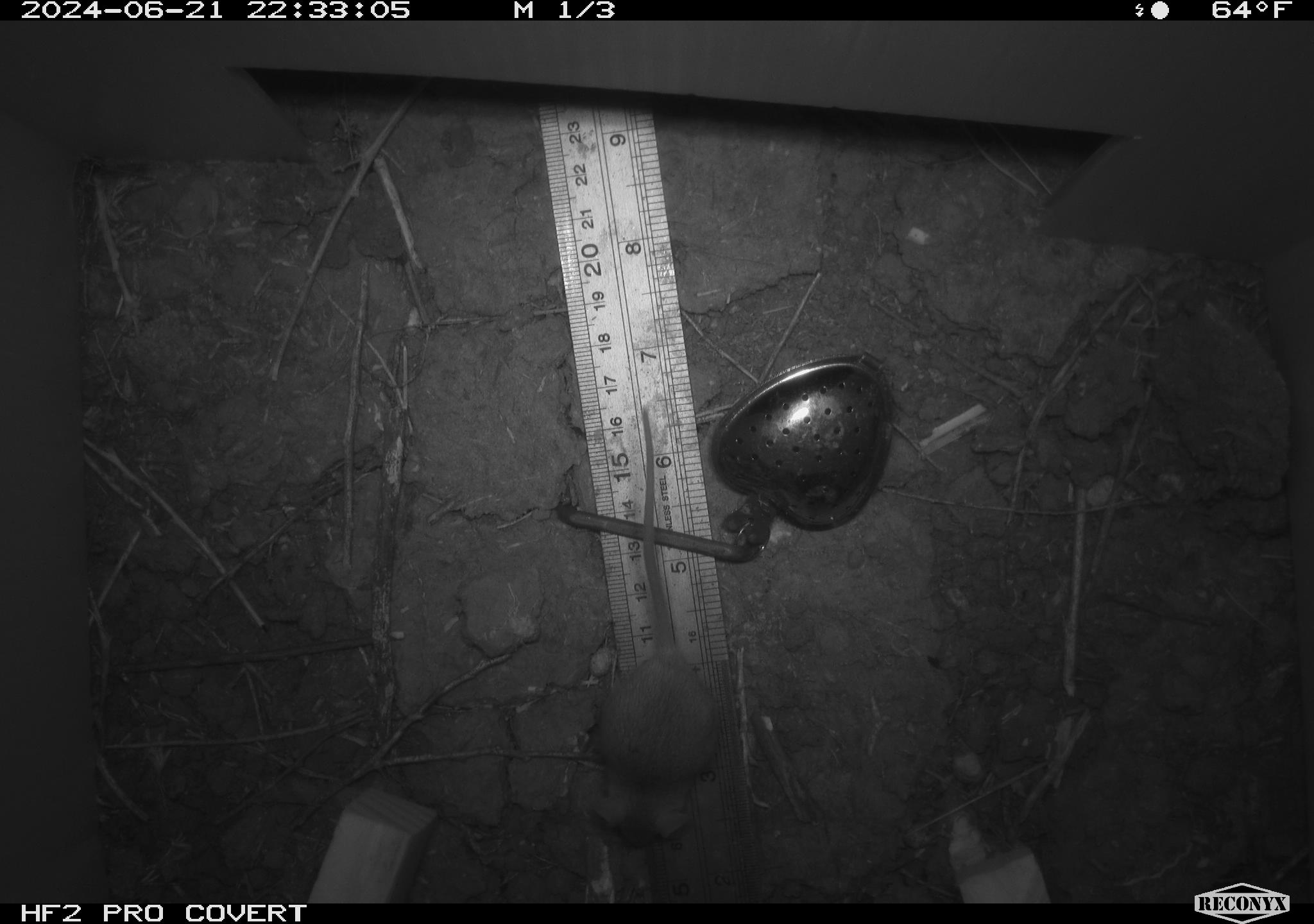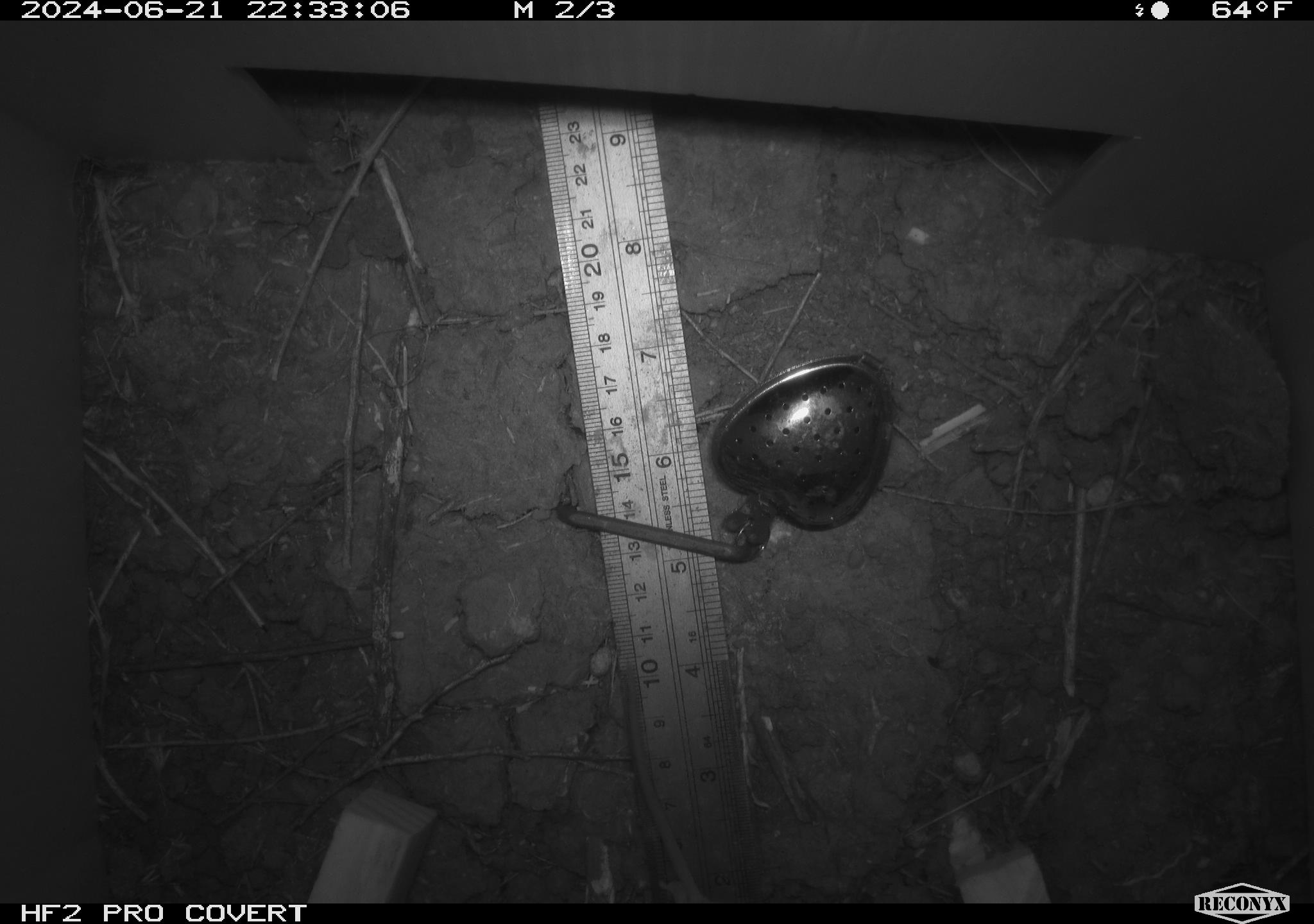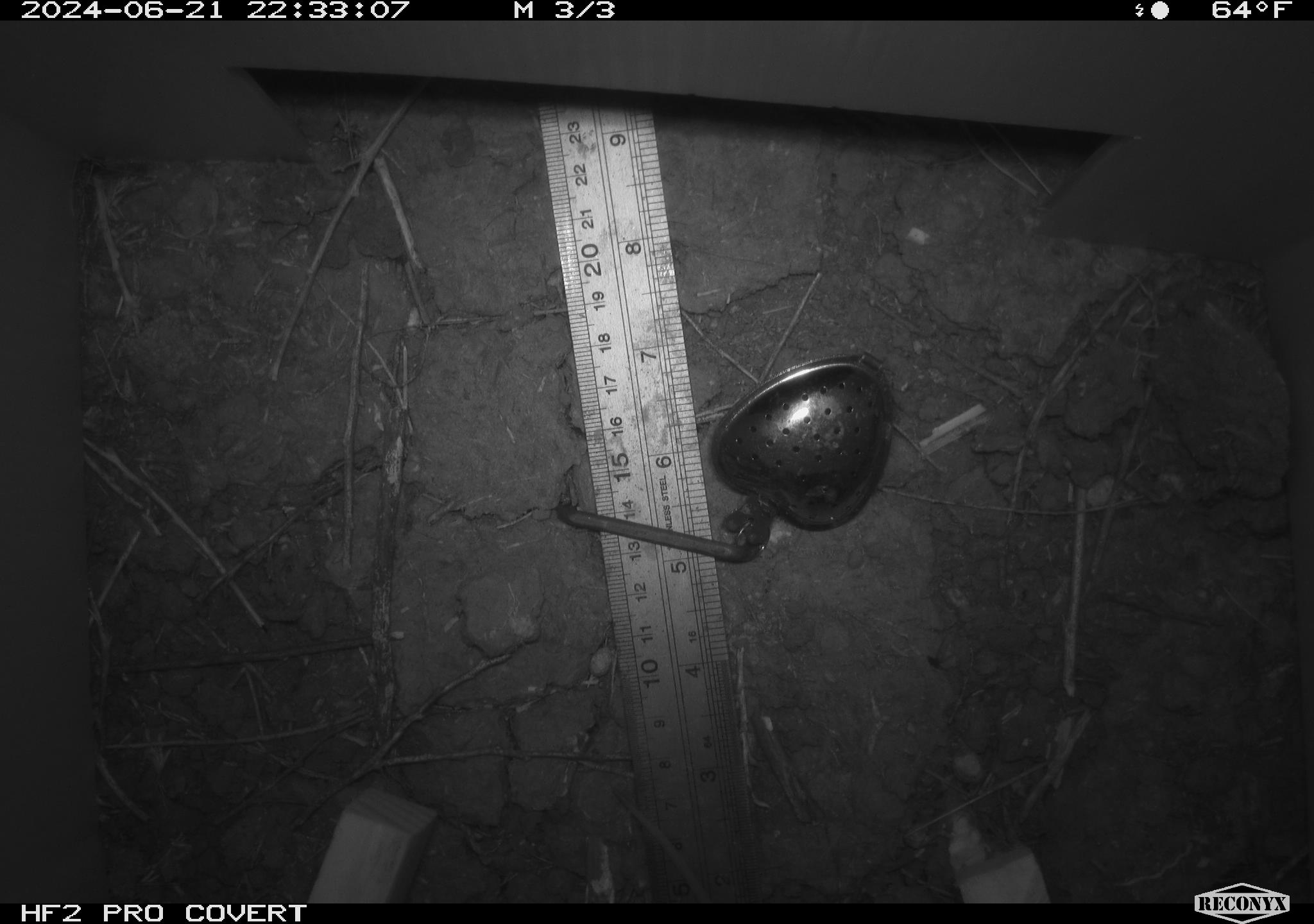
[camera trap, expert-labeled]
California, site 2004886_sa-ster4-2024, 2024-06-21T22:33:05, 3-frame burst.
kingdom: Animalia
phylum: Chordata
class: Mammalia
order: Rodentia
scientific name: Rodentia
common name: mouse species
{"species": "mouse species (Rodentia)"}